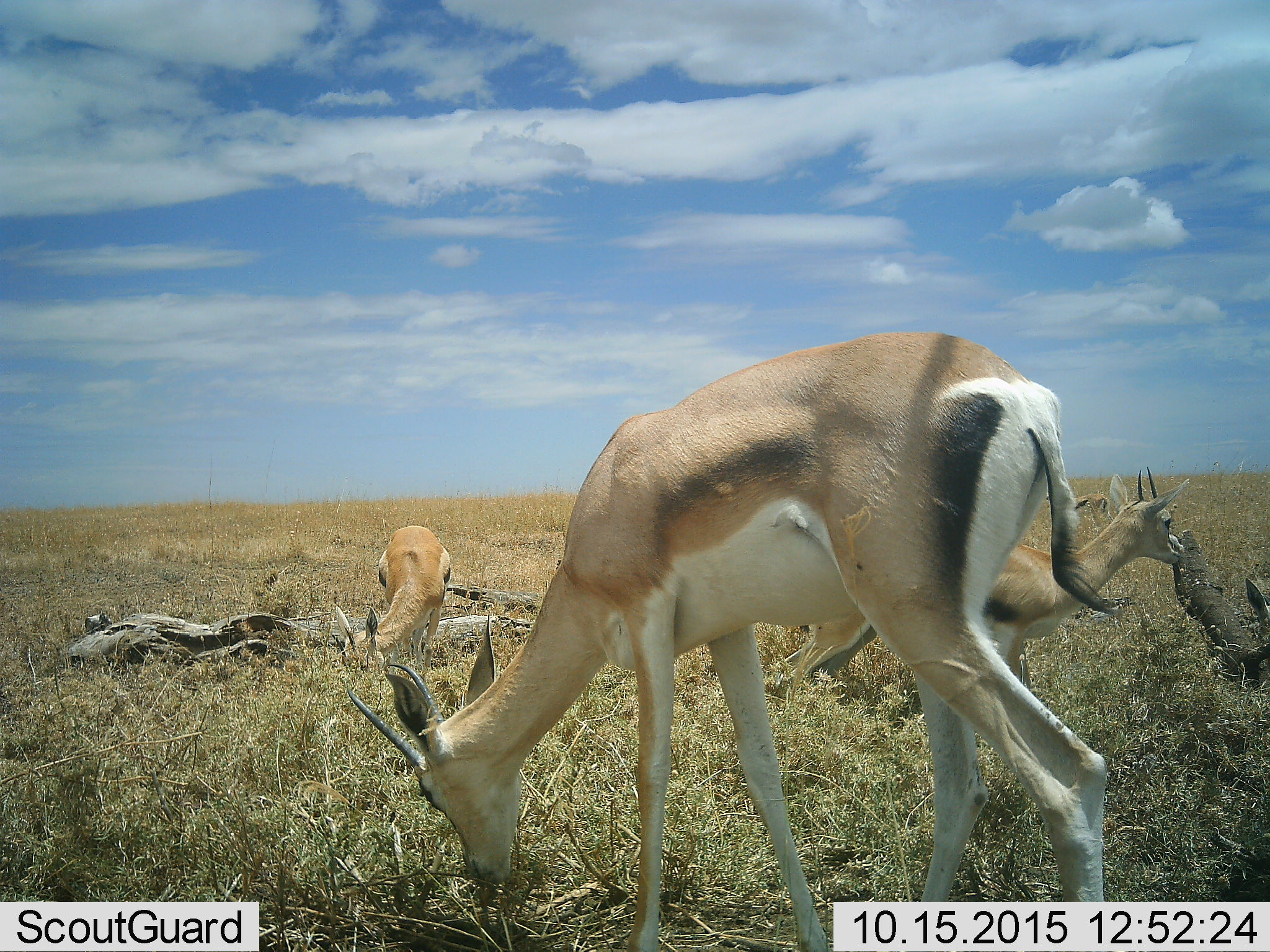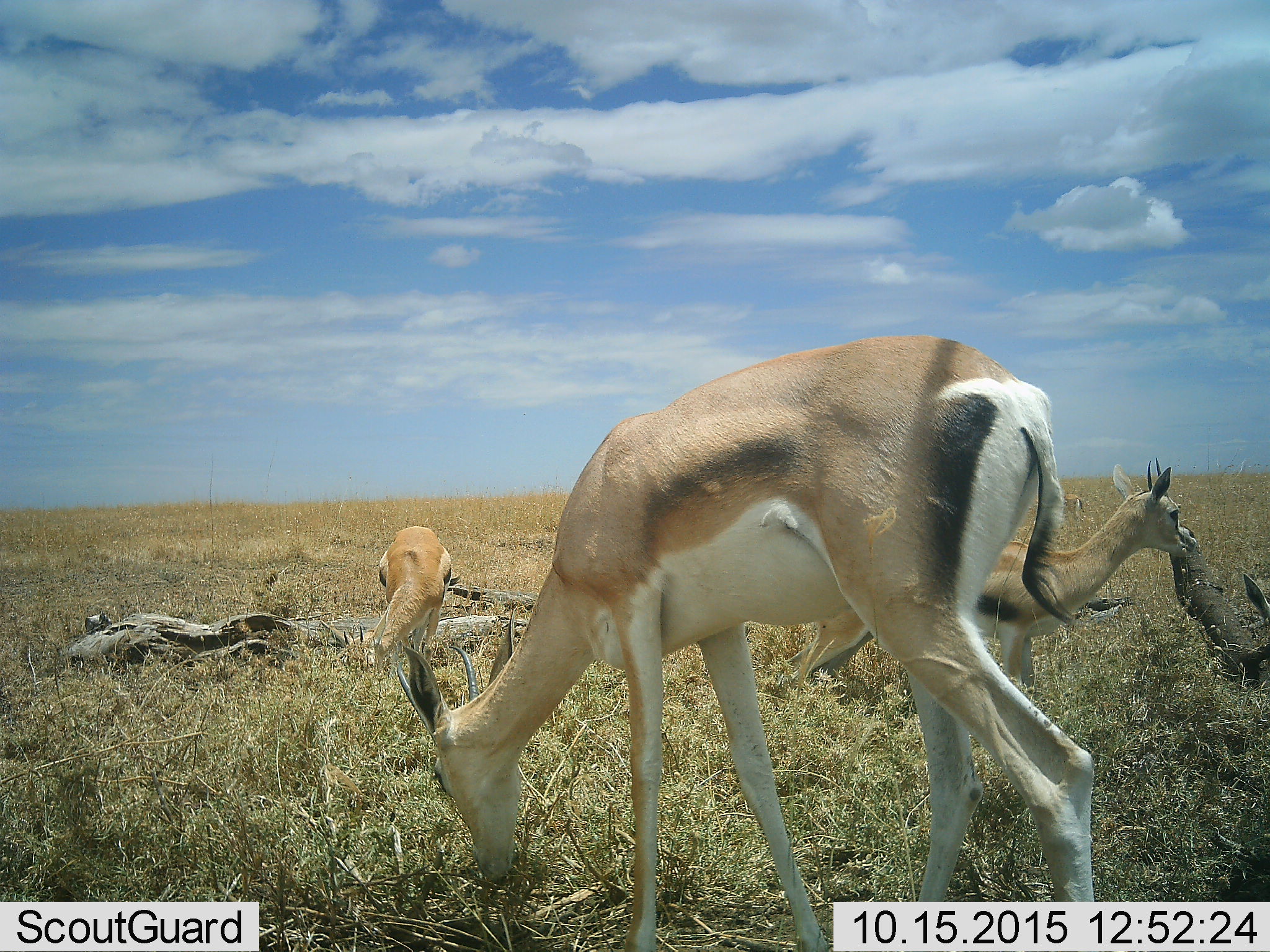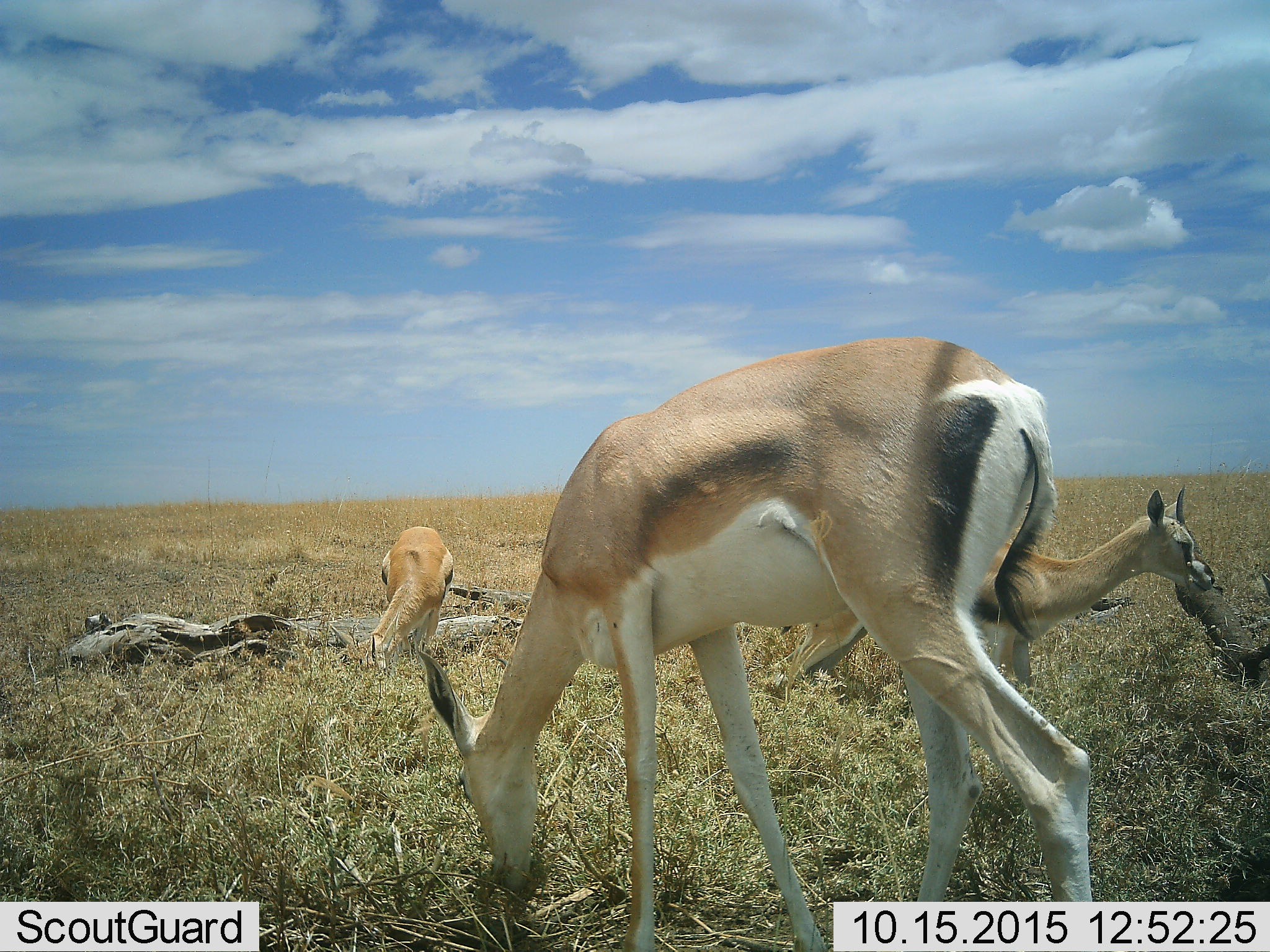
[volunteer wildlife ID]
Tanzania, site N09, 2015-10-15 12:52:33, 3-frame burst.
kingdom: Animalia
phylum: Chordata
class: Mammalia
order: Artiodactyla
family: Bovidae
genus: Eudorcas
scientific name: Eudorcas thomsonii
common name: thomson's gazelle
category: gazellethomsons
Gazellethomsons (thomson's gazelle) (Eudorcas thomsonii), count 4. Behavior (volunteer vote fractions): standing 29%, resting 0%, moving 29%, interacting 0%. Young present (vote fraction): 14%. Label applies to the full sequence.